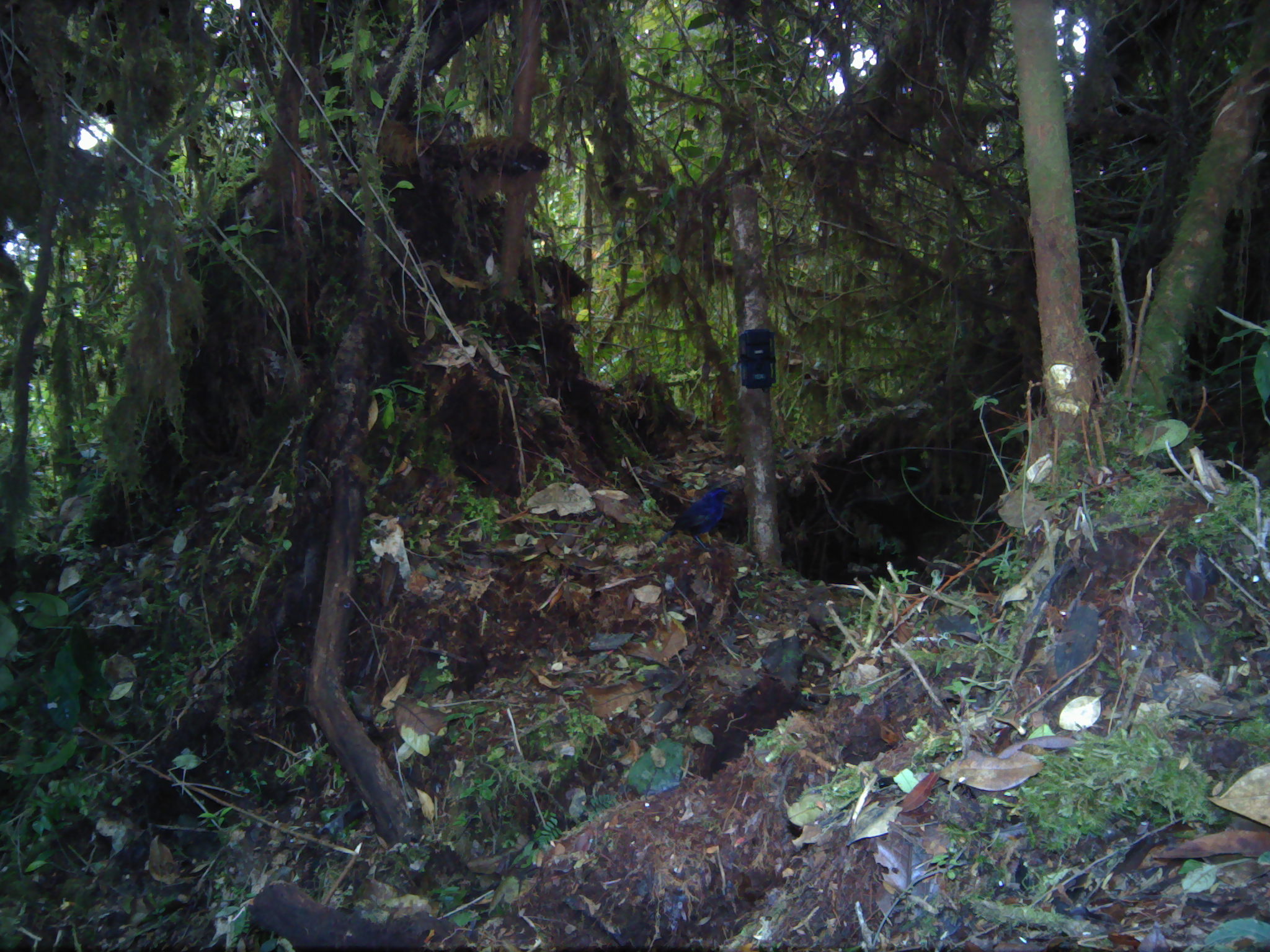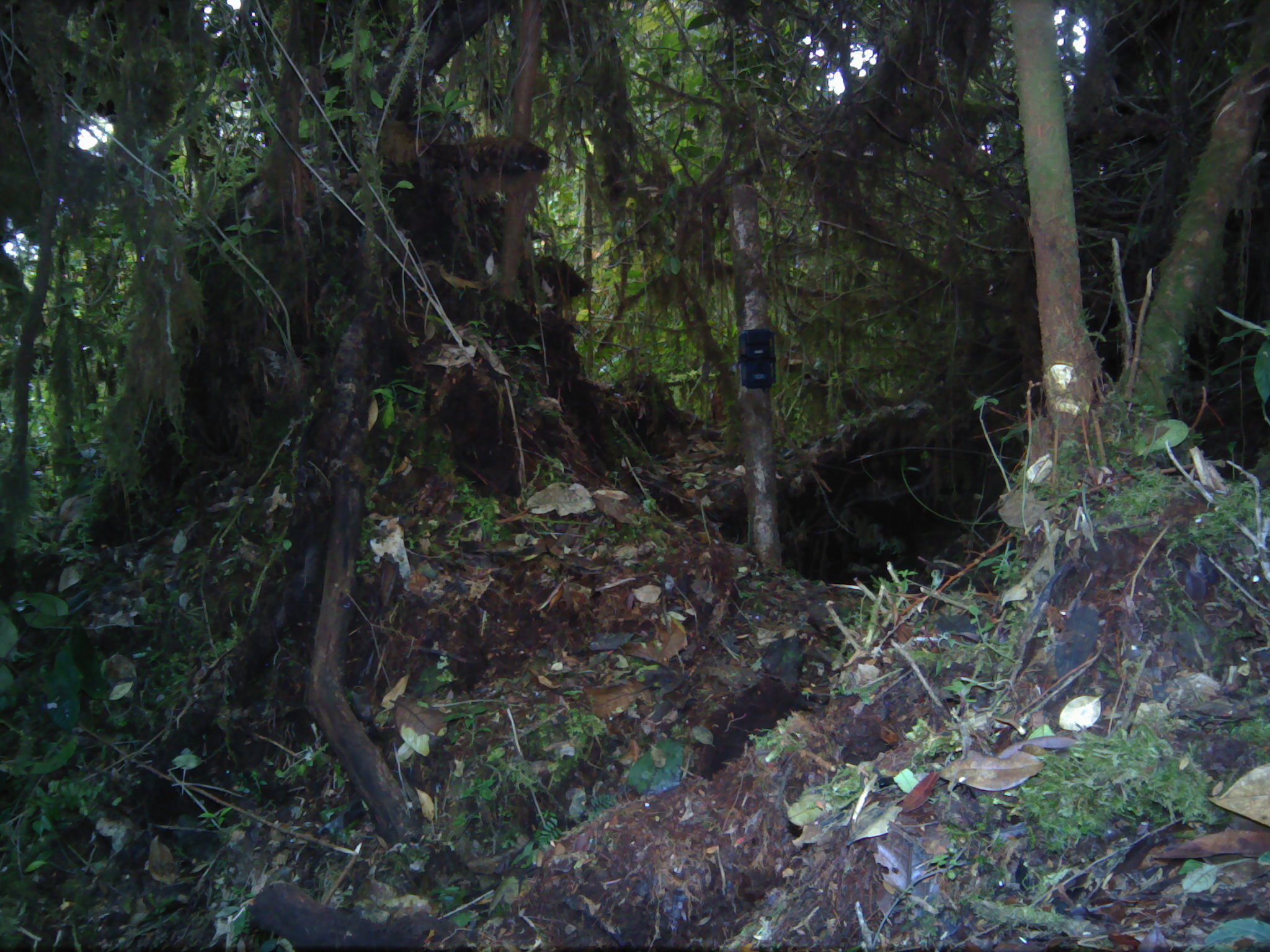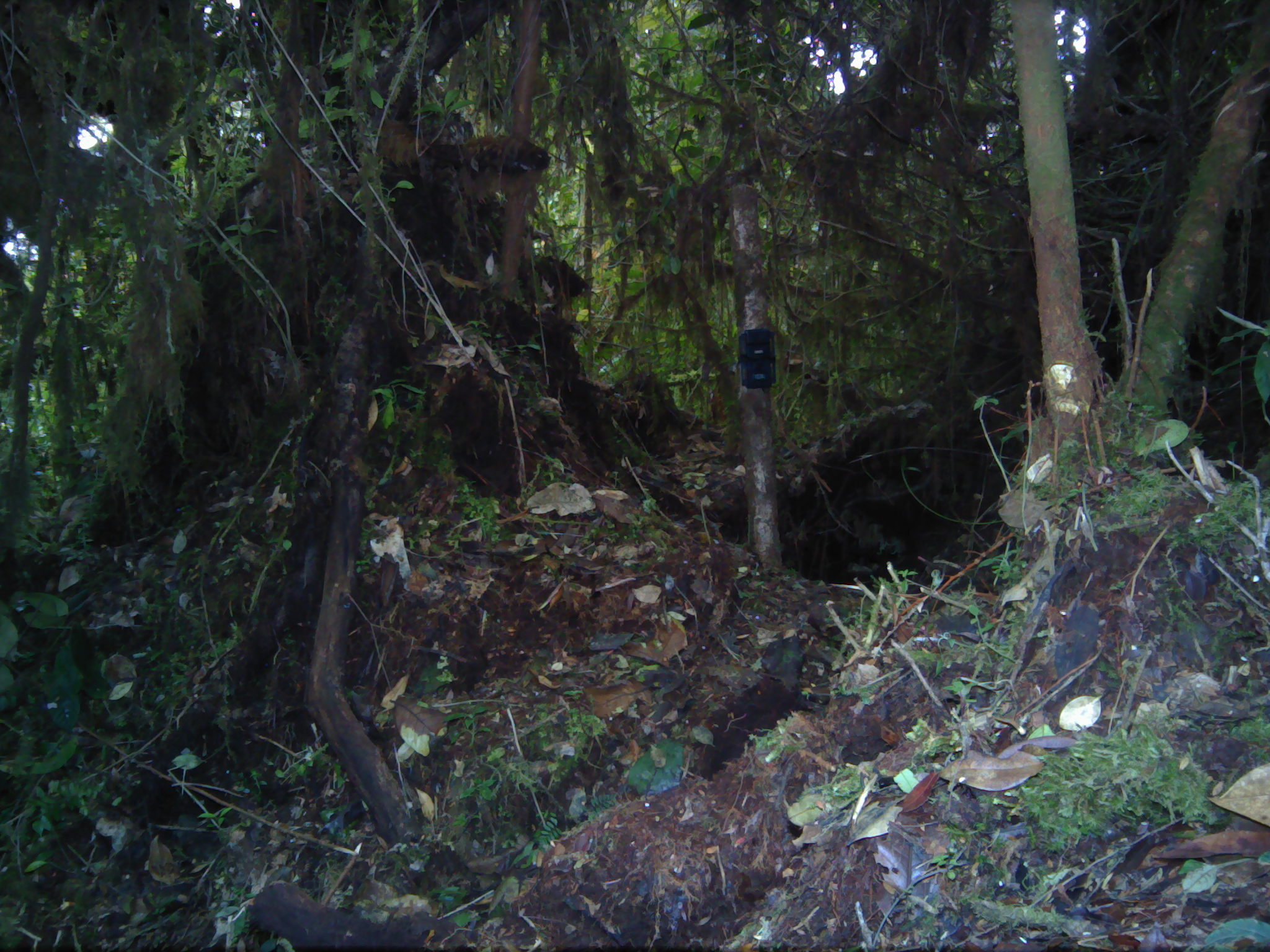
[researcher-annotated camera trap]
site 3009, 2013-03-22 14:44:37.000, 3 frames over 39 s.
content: unidentified animal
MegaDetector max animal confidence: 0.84